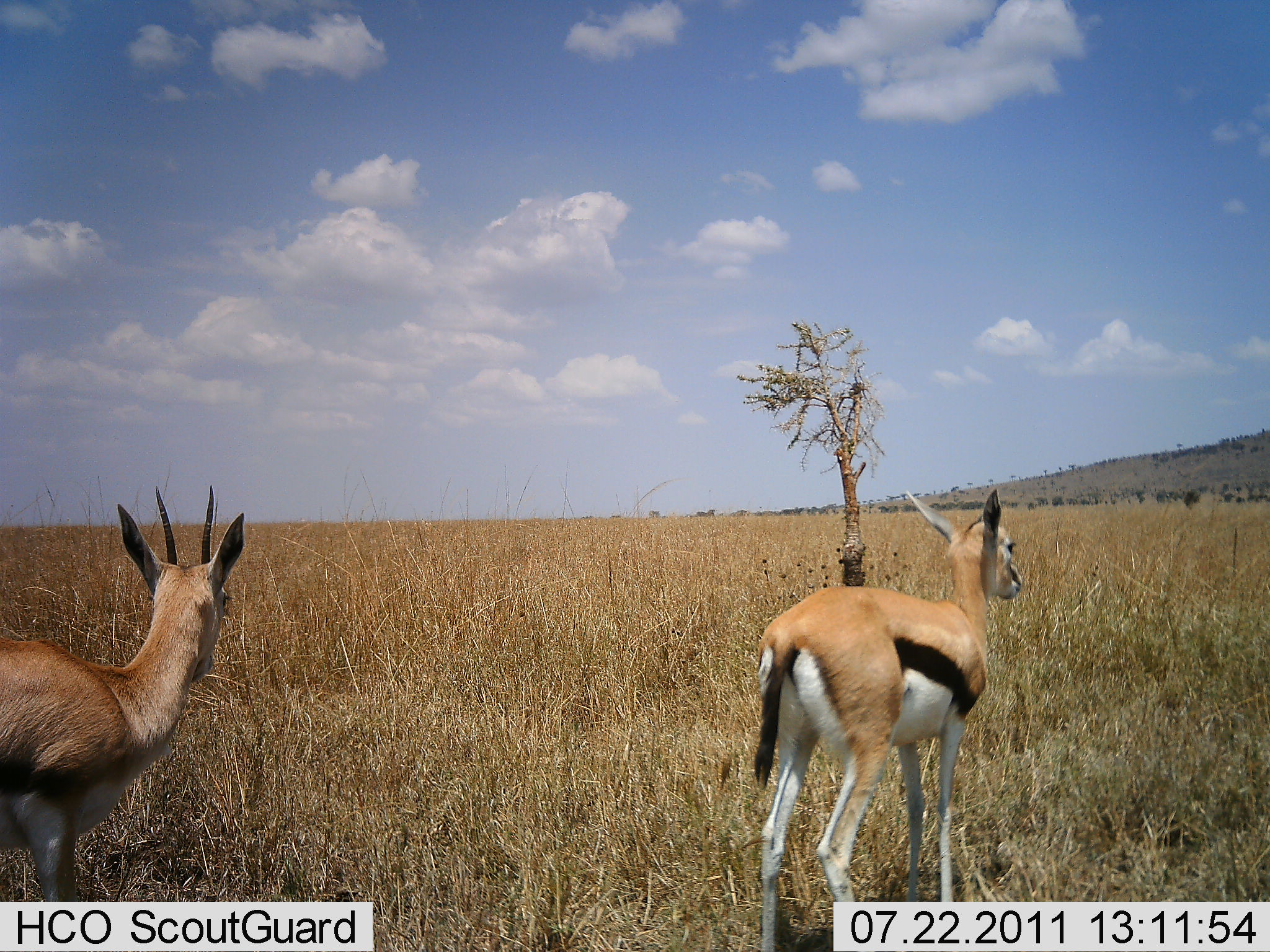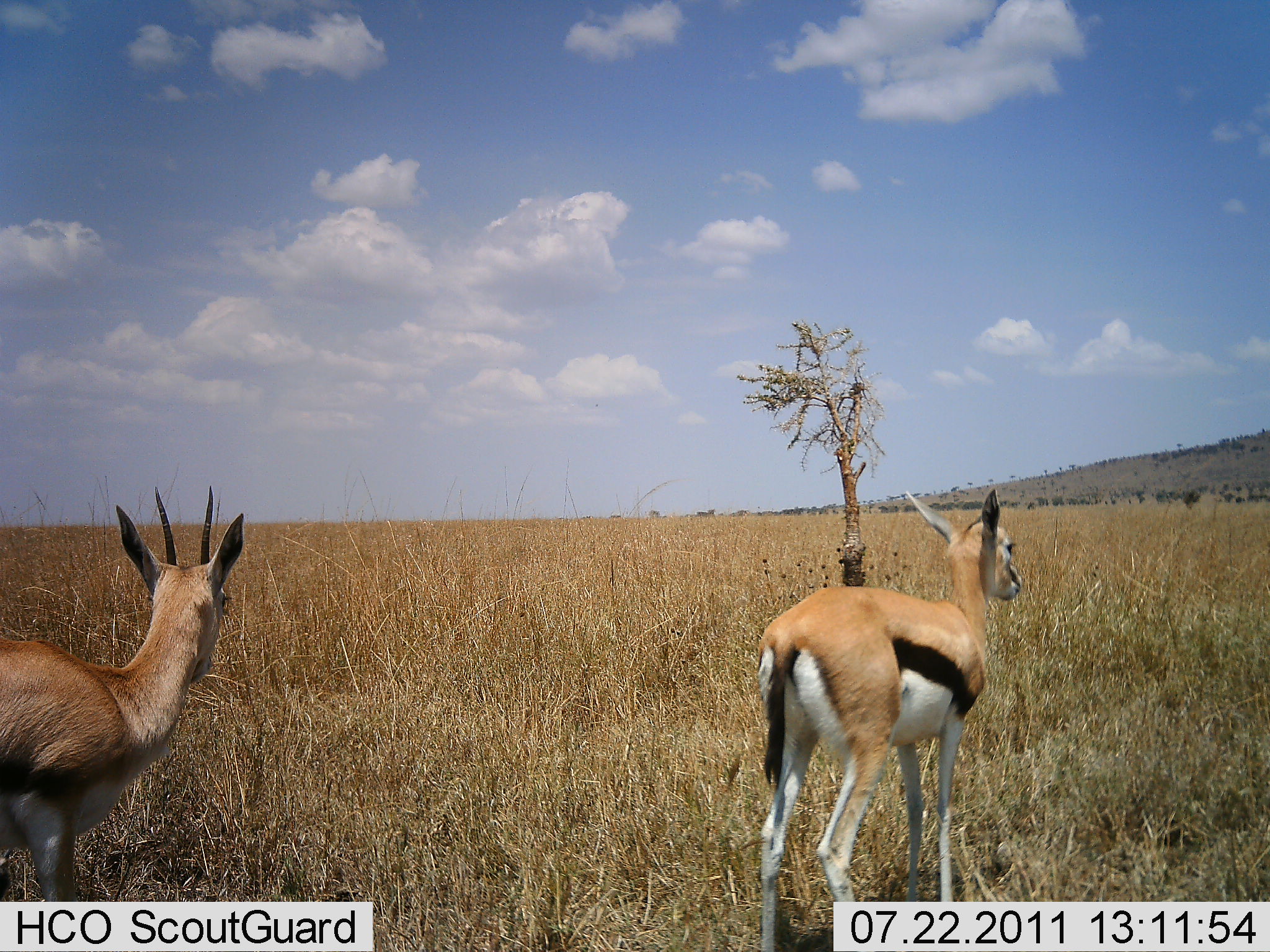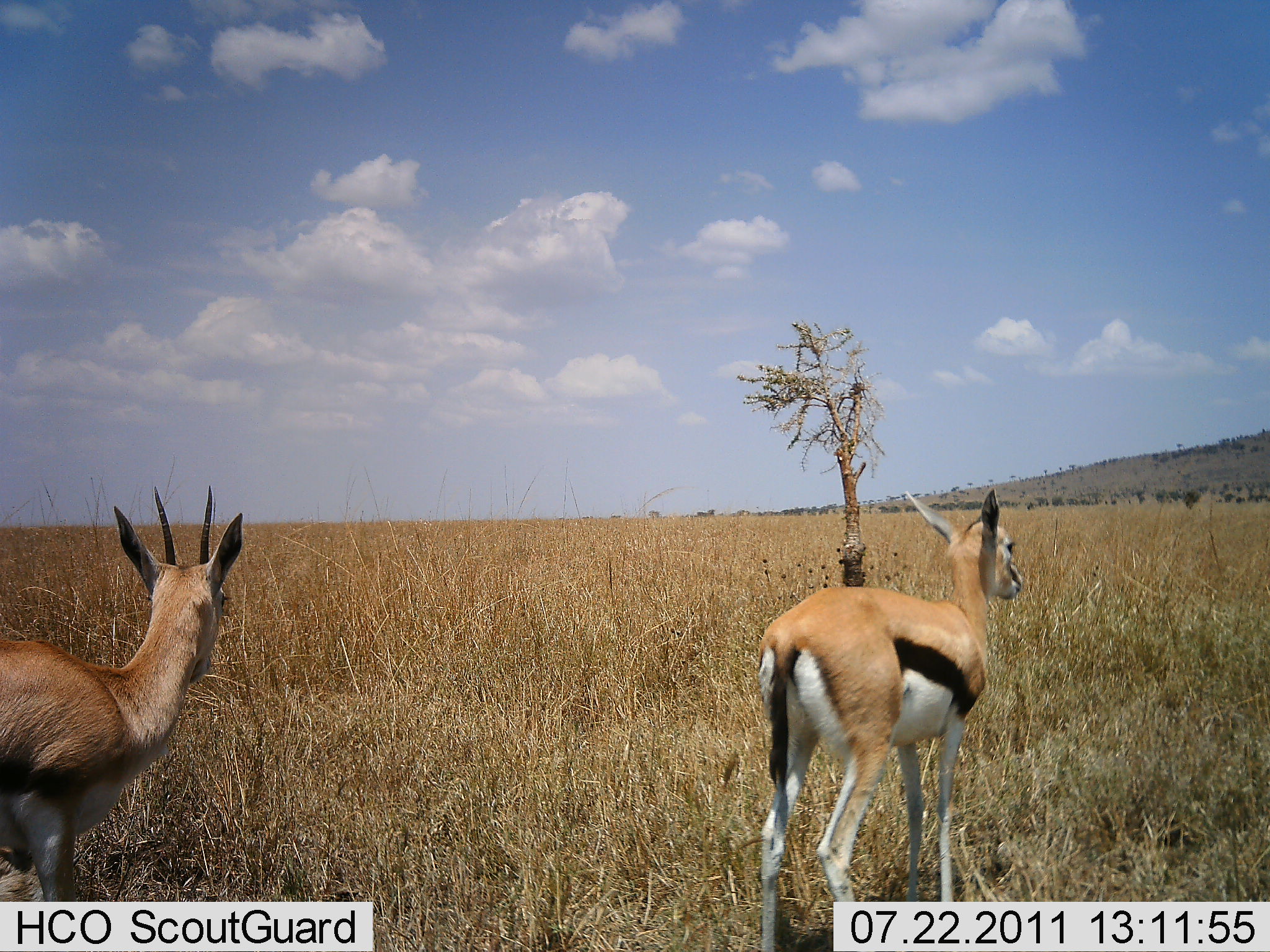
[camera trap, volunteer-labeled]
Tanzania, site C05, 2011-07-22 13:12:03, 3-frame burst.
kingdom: Animalia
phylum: Chordata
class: Mammalia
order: Artiodactyla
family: Bovidae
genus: Eudorcas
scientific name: Eudorcas thomsonii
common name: thomson's gazelle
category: gazellethomsons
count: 2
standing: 100%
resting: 0%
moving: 0%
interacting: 0%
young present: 10%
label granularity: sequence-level